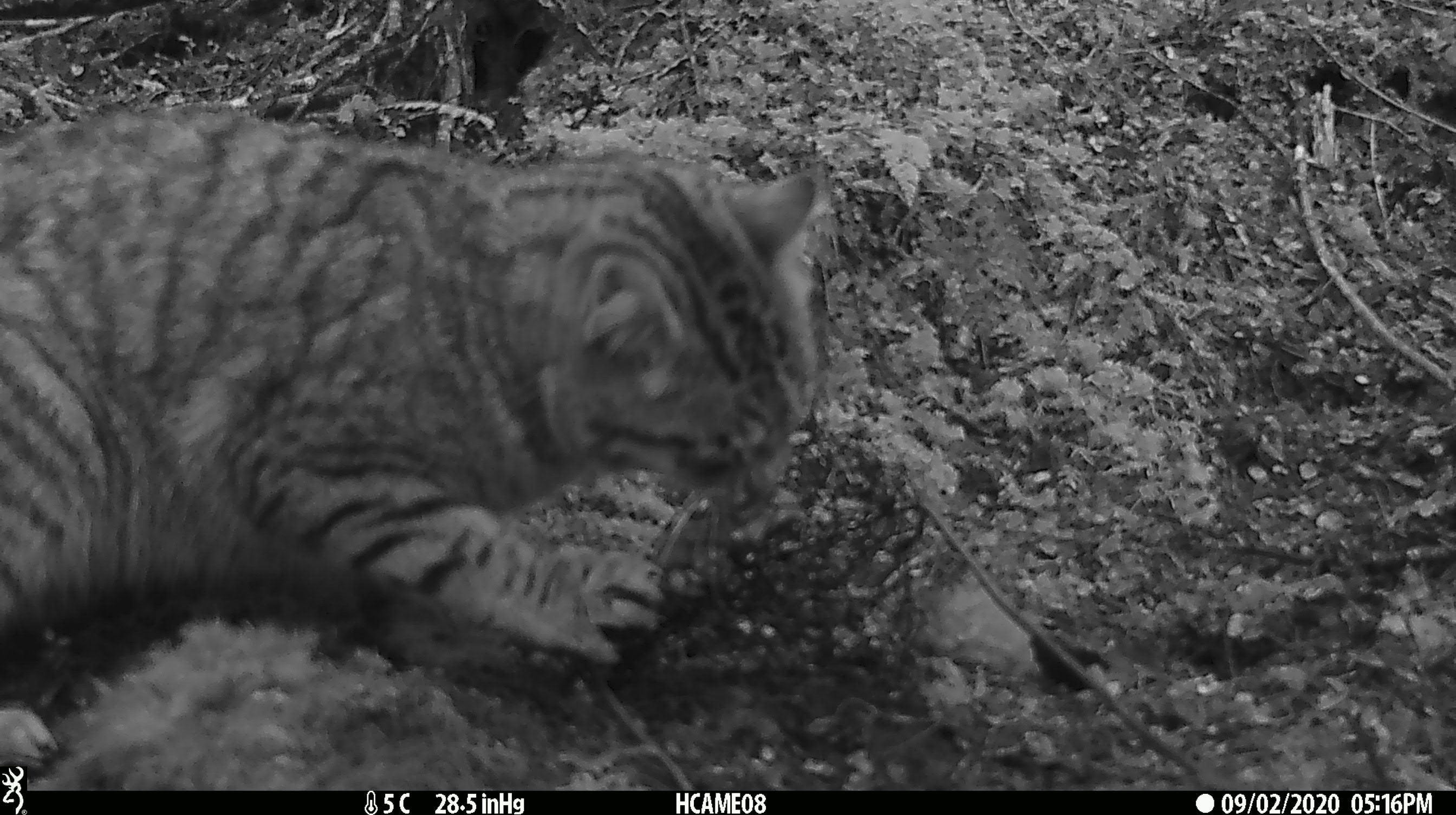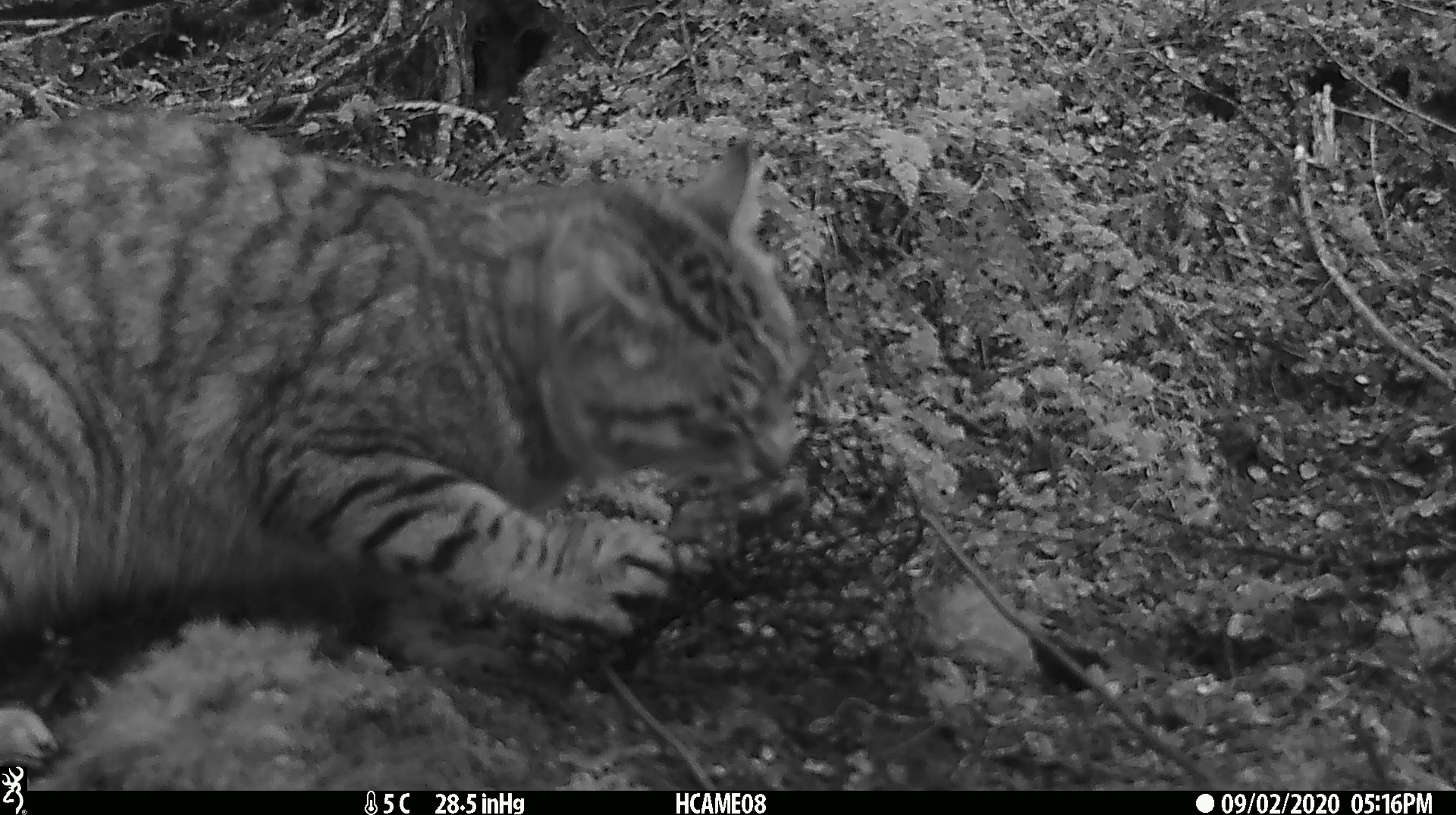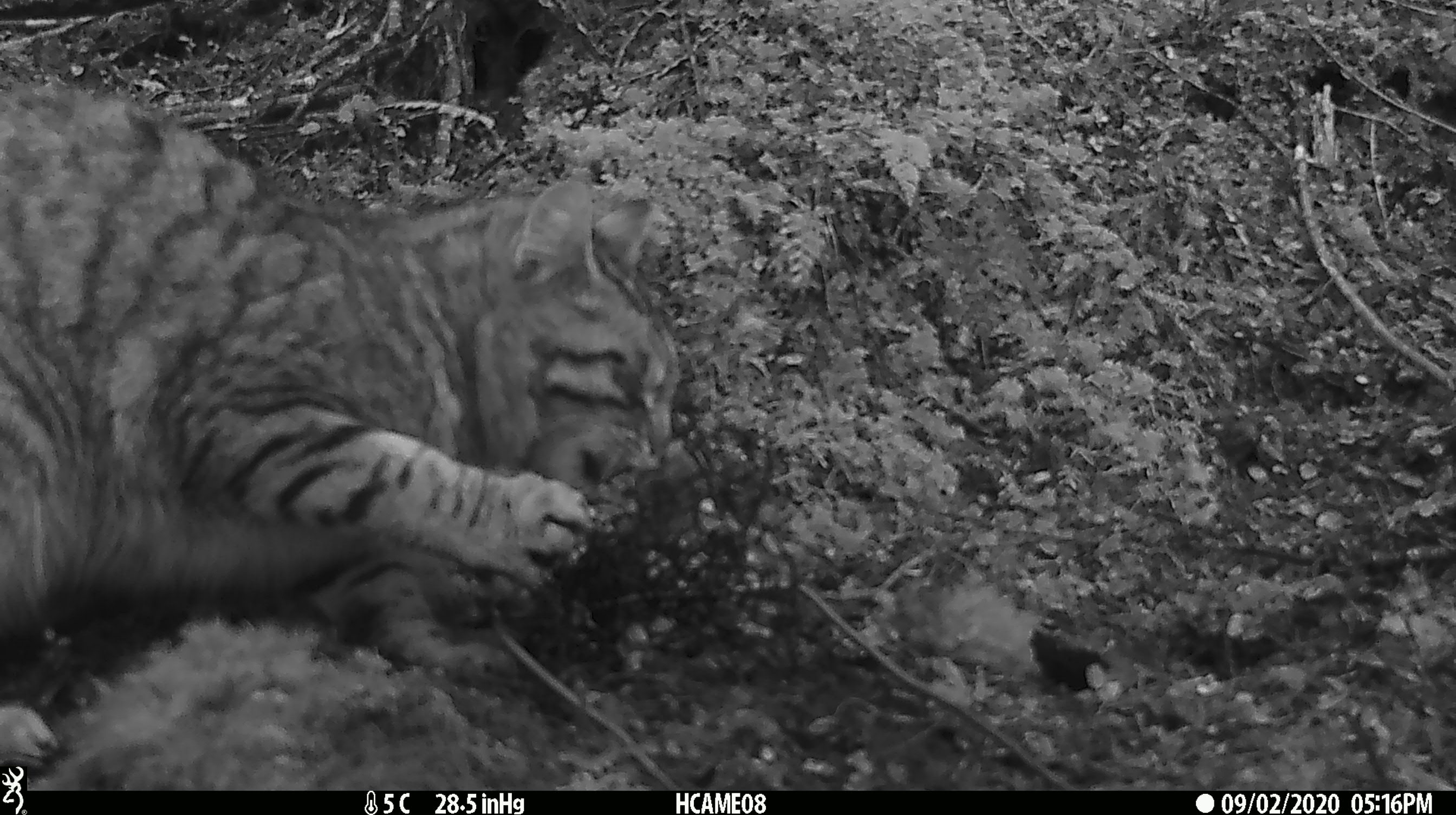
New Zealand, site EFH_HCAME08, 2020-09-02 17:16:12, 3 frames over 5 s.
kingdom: Animalia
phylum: Chordata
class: Mammalia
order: Carnivora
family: Felidae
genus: Felis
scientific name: Felis catus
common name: domestic cat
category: cat